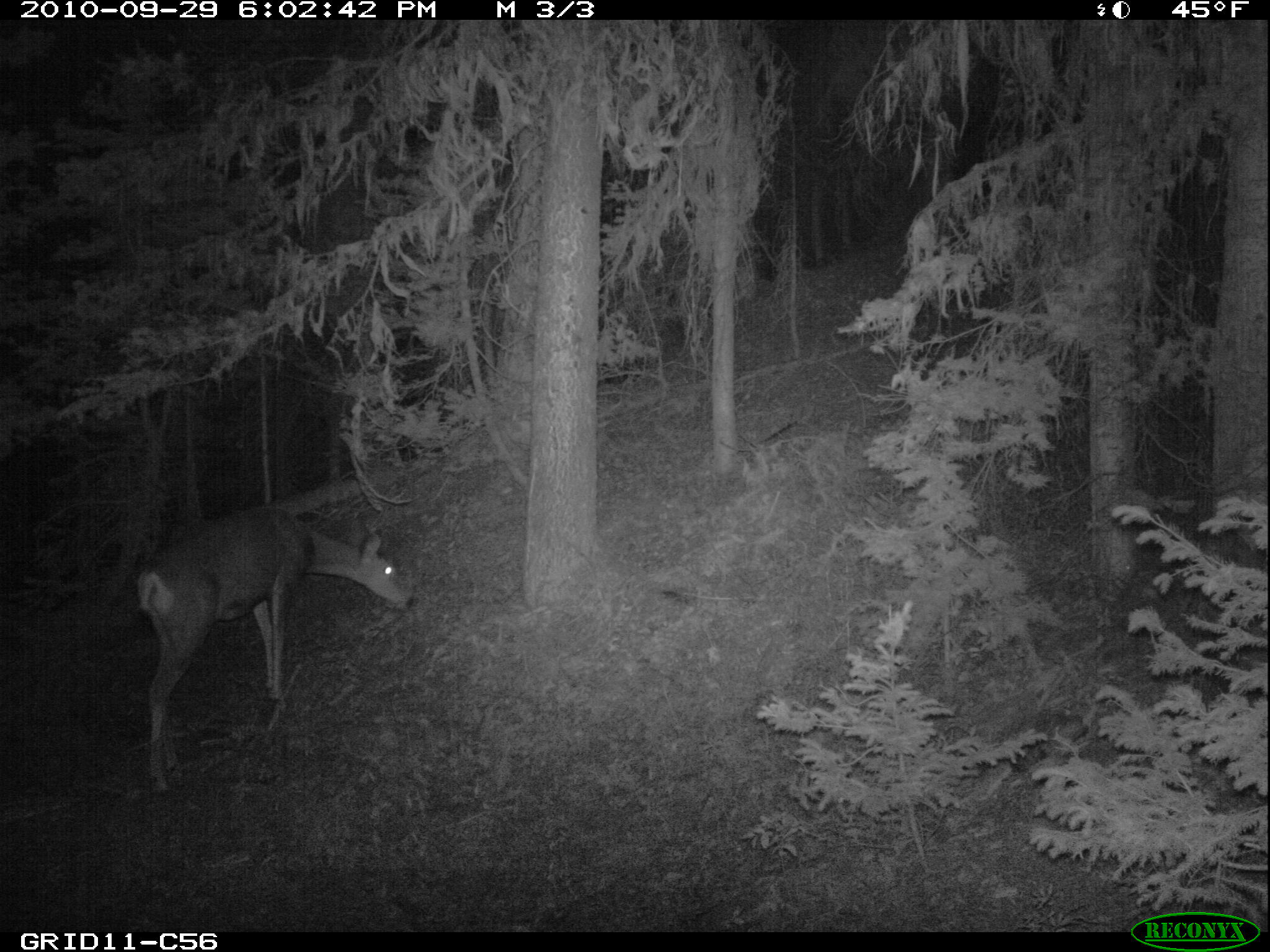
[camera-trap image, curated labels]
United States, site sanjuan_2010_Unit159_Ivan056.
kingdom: Animalia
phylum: Chordata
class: Mammalia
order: Artiodactyla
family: Cervidae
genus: Odocoileus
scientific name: Odocoileus hemionus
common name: mule deer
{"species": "Odocoileus hemionus (mule deer)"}